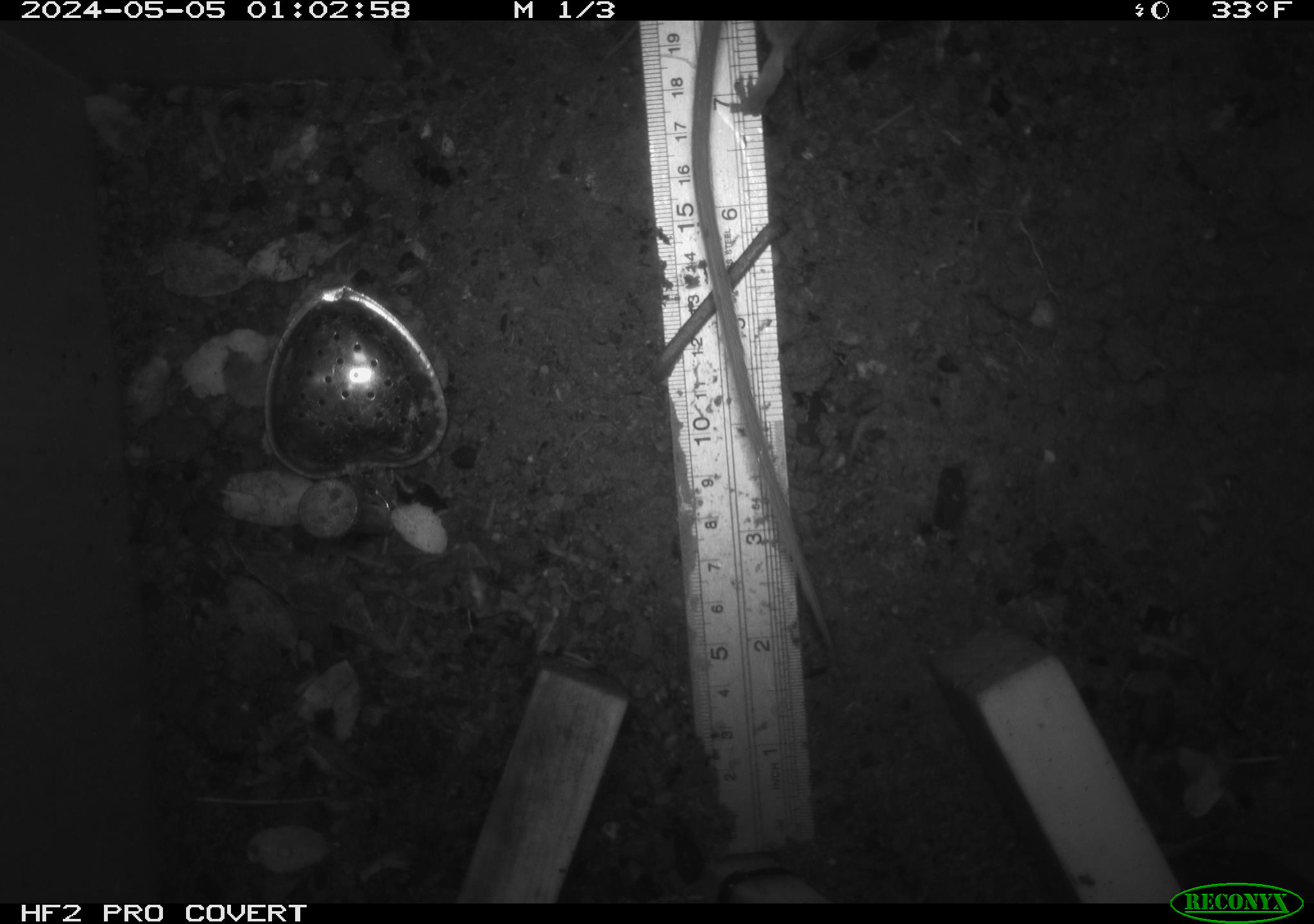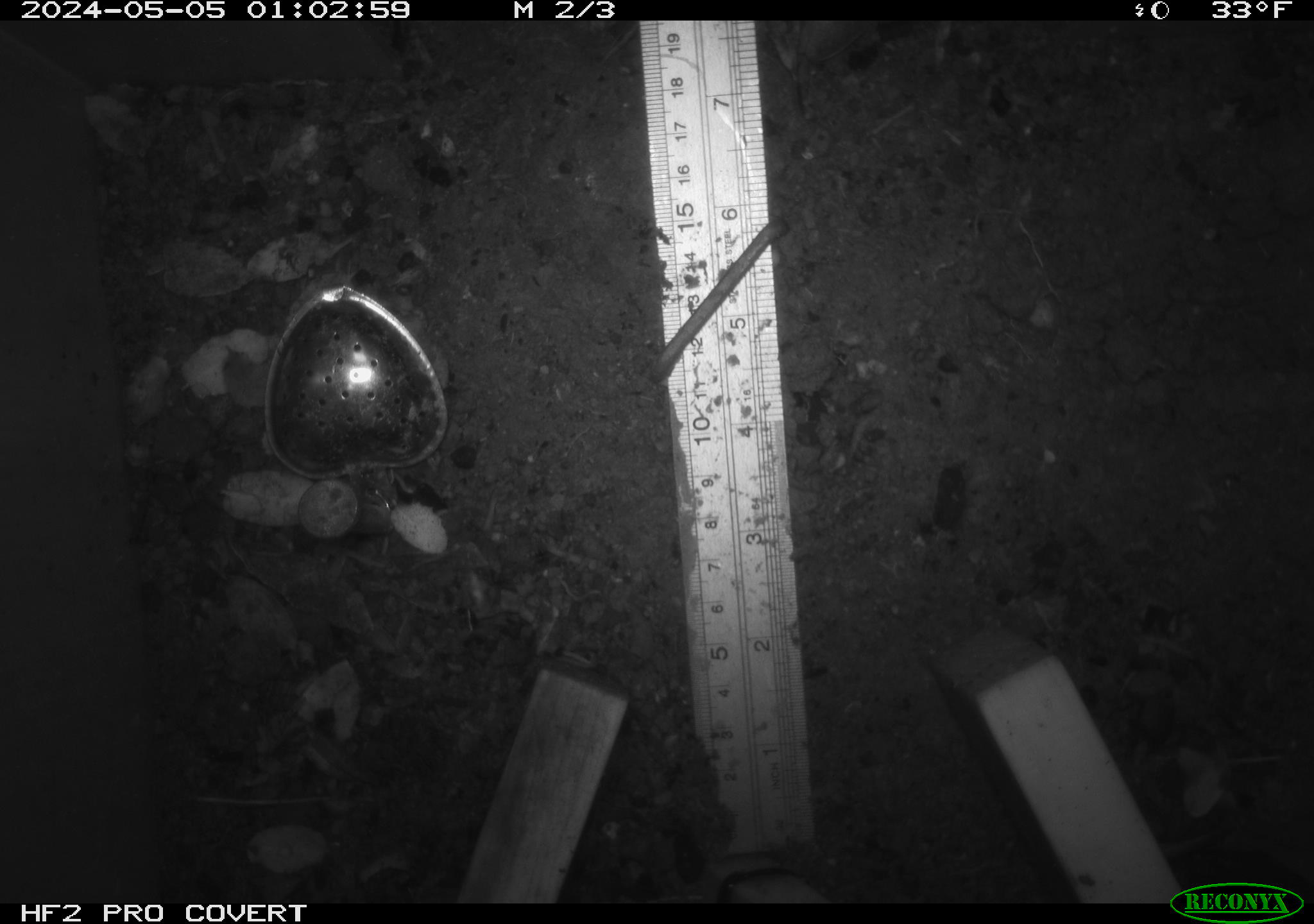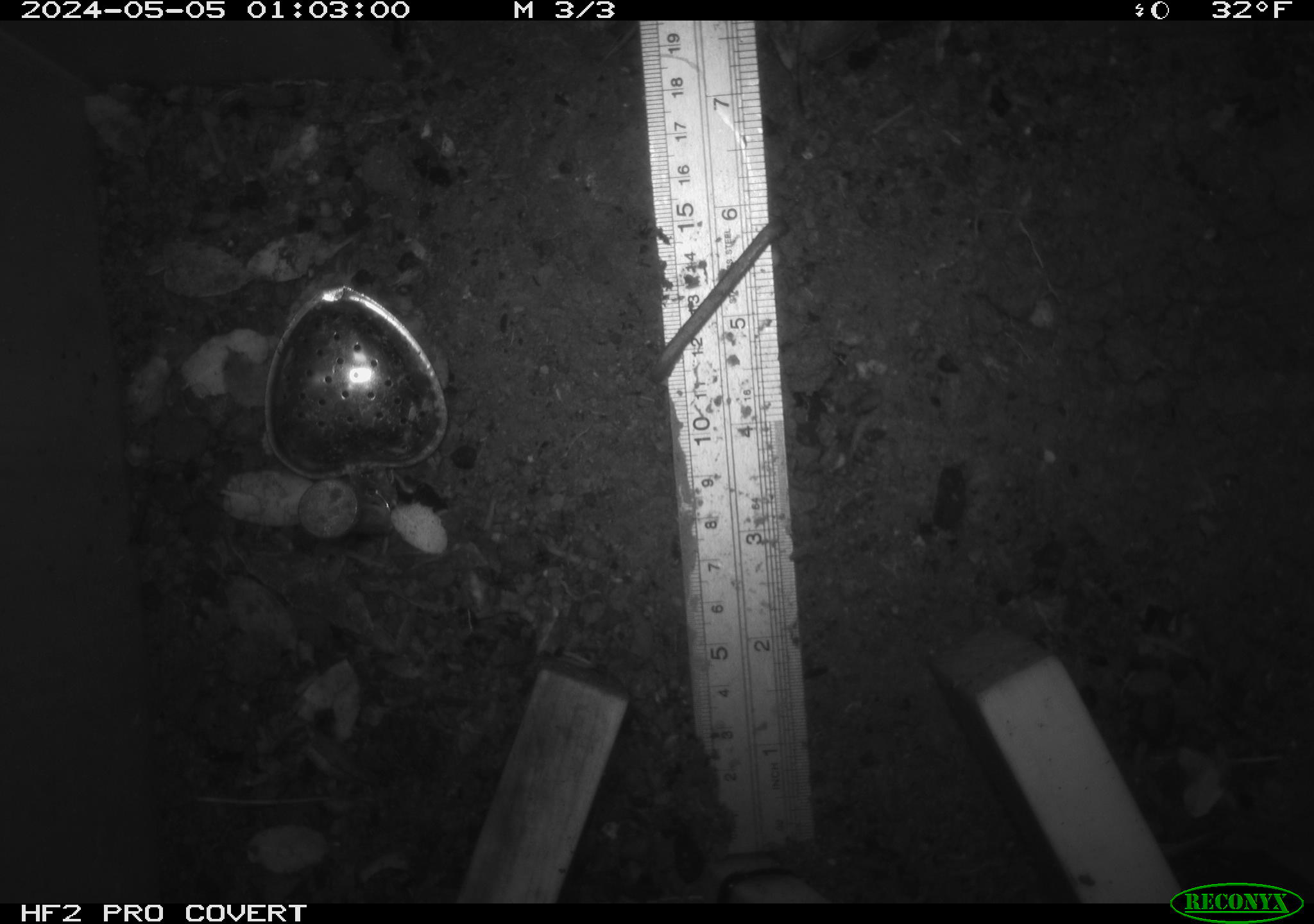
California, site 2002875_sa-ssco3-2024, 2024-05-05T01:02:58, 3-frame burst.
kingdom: Animalia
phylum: Chordata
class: Mammalia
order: Rodentia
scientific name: Rodentia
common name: rodent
Rodent (Rodentia).